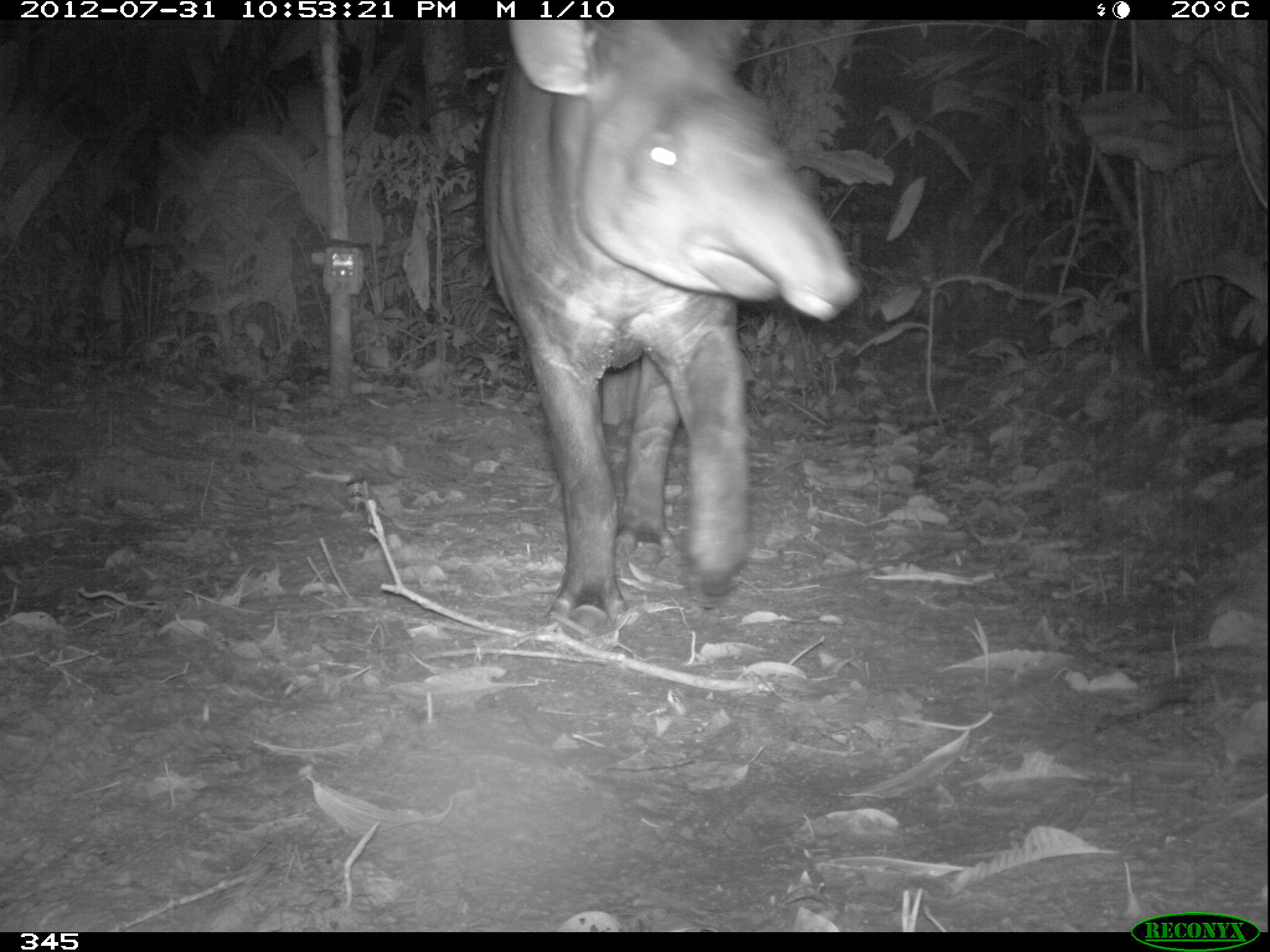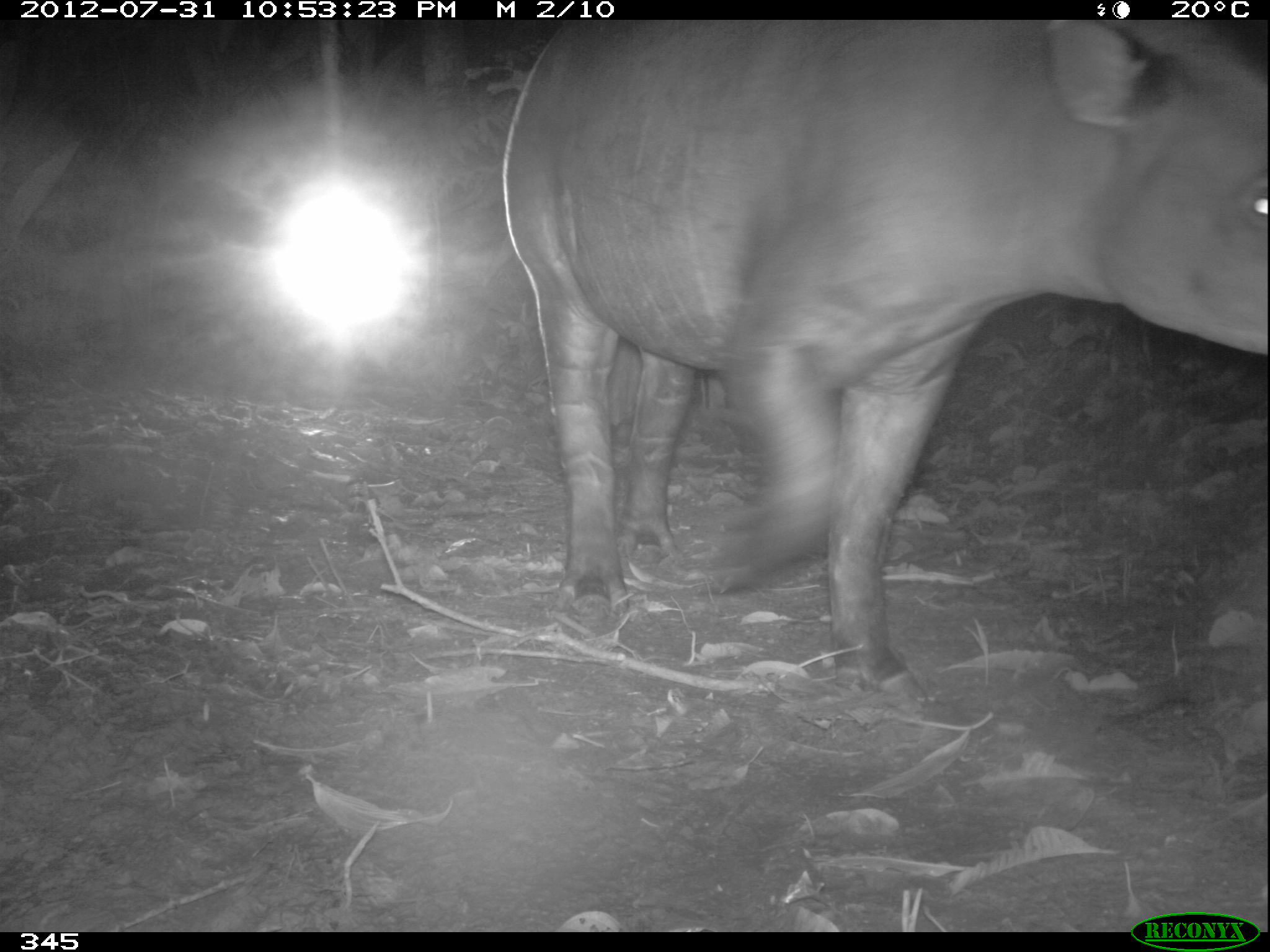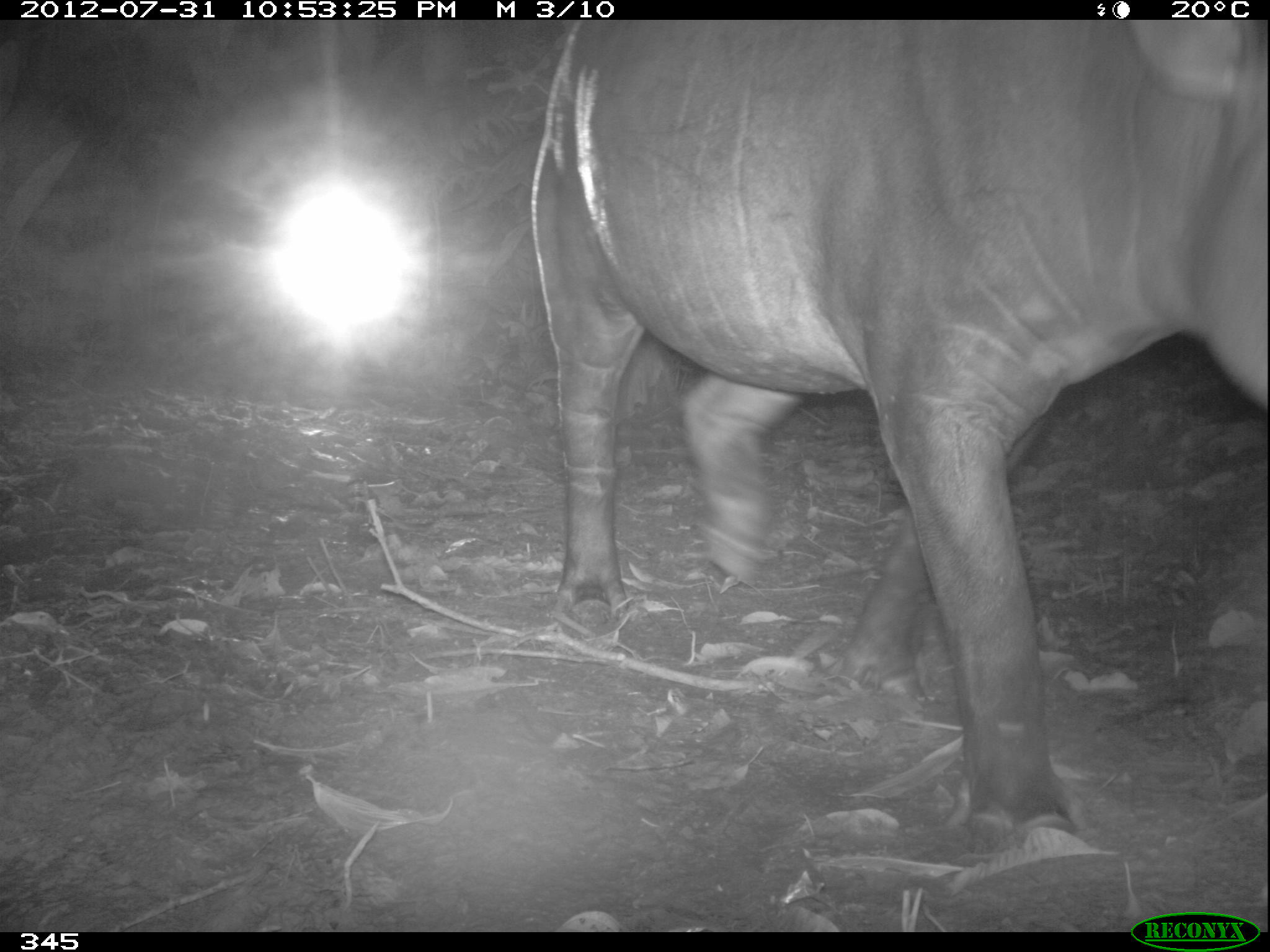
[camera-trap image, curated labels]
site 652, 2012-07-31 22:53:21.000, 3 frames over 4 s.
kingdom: Animalia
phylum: Chordata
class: Mammalia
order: Perissodactyla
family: Tapiridae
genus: Tapirus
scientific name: Tapirus terrestris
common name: south american tapir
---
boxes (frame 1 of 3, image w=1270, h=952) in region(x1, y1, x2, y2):
tapirus terrestris: region(473, 20, 864, 635)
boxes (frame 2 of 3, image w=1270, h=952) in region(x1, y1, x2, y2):
tapirus terrestris: region(499, 15, 1270, 701)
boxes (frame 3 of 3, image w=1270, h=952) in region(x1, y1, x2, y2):
tapirus terrestris: region(522, 16, 1270, 866)